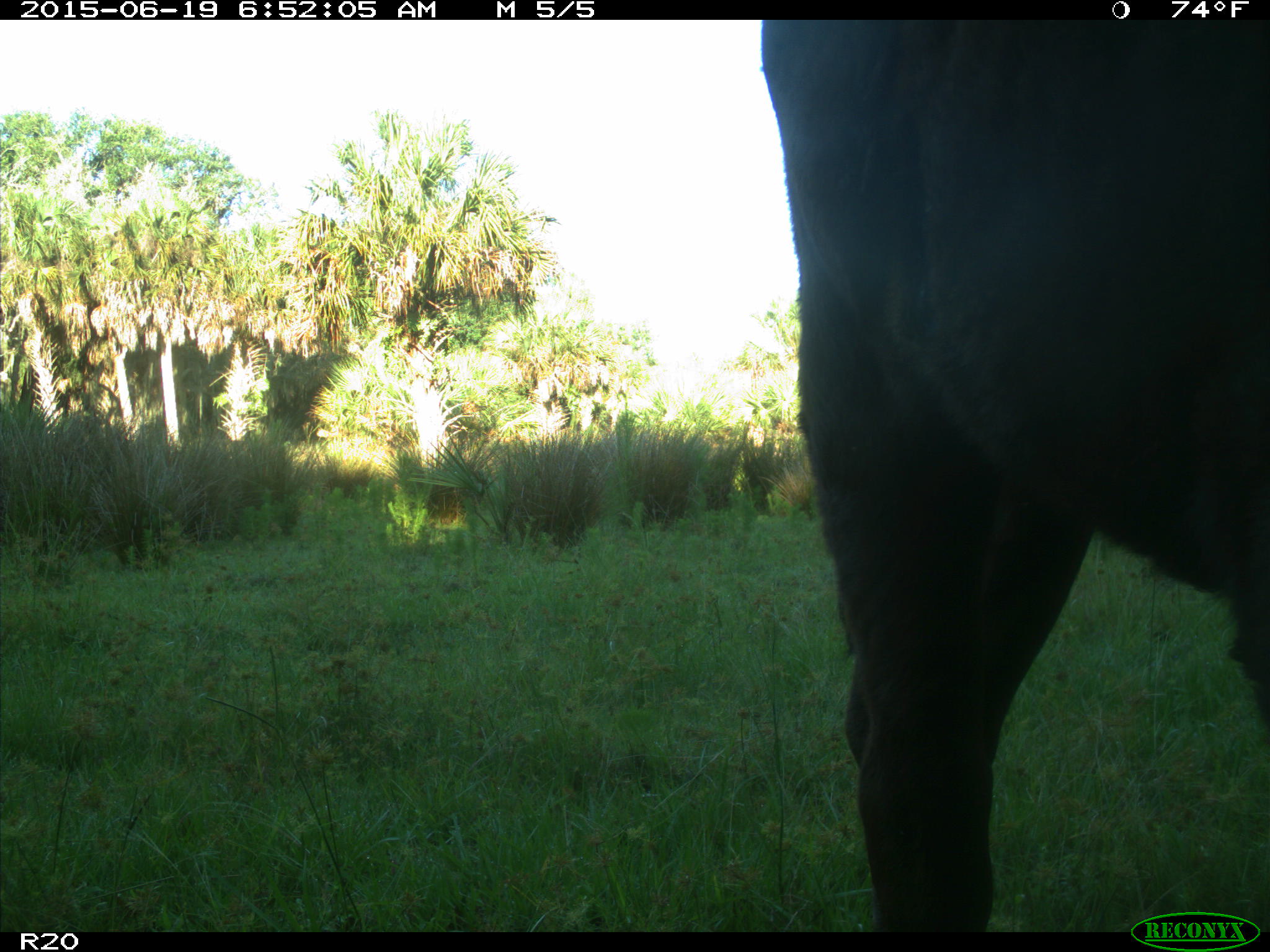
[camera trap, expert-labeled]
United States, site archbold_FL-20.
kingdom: Animalia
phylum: Chordata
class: Mammalia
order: Artiodactyla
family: Bovidae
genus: Bos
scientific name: Bos taurus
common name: domestic cow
Bos taurus (domestic cow).